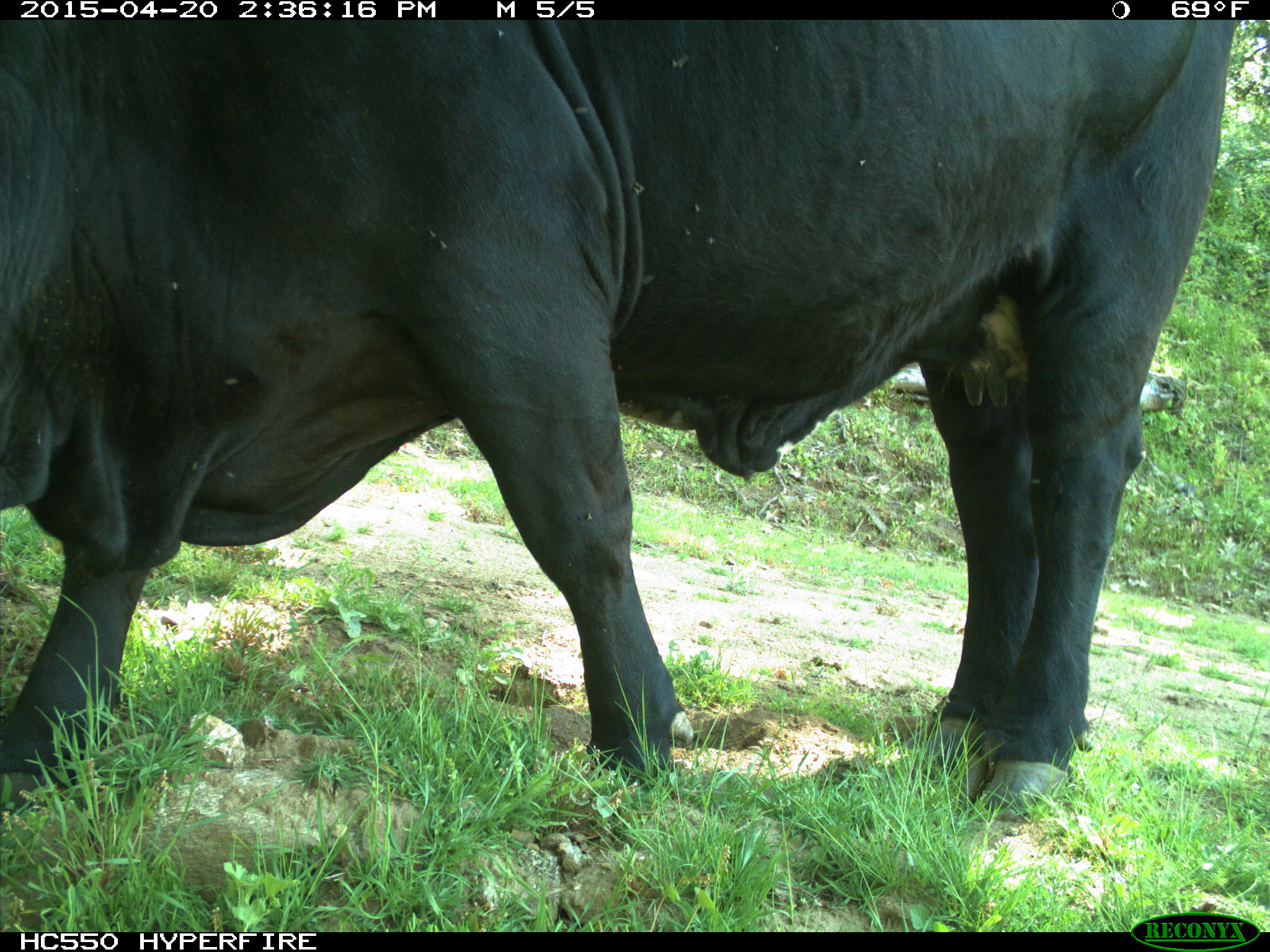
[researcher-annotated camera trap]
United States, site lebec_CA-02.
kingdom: Animalia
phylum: Chordata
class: Mammalia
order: Artiodactyla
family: Bovidae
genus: Bos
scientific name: Bos taurus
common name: domestic cow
Bos taurus (domestic cow).